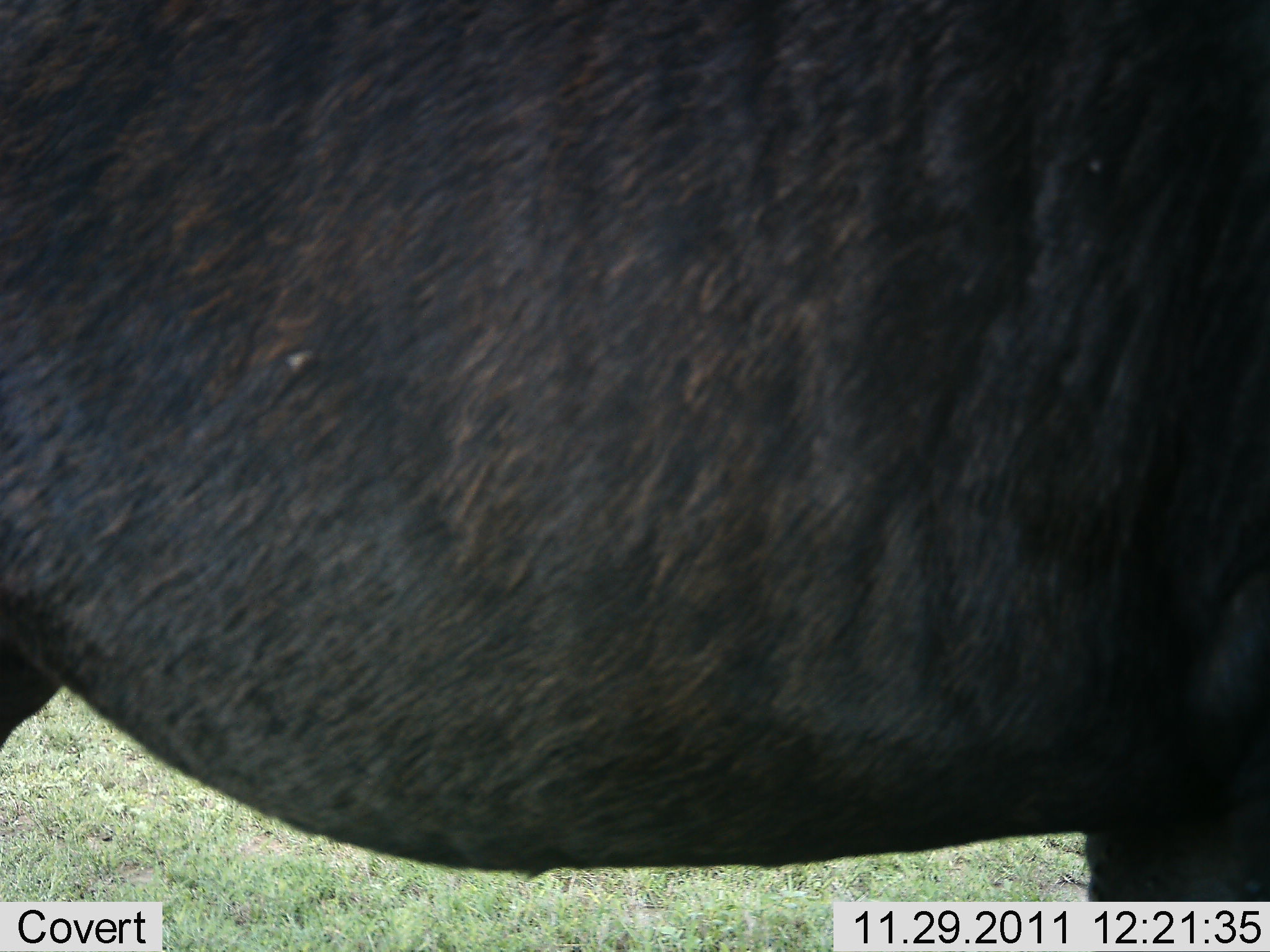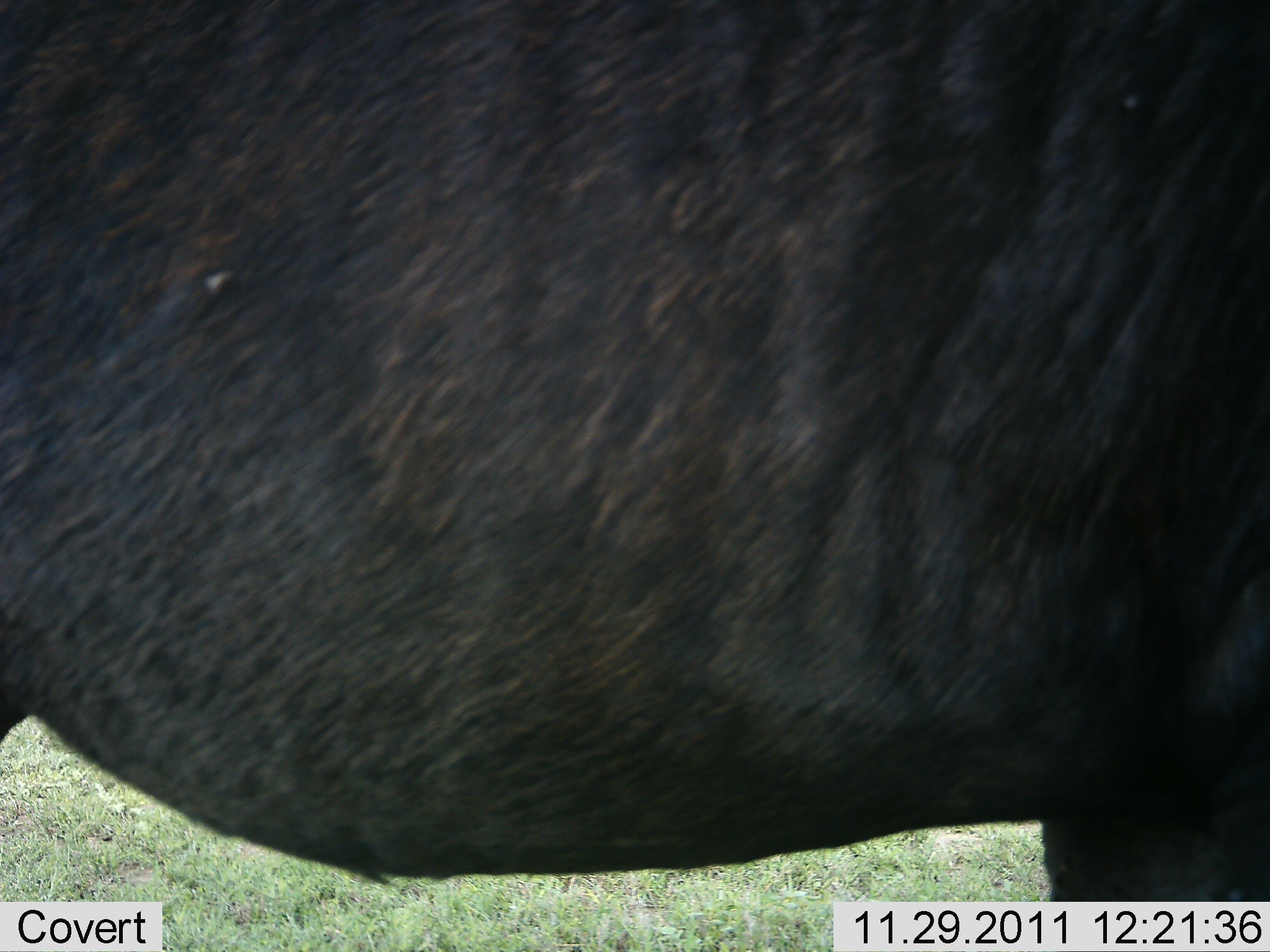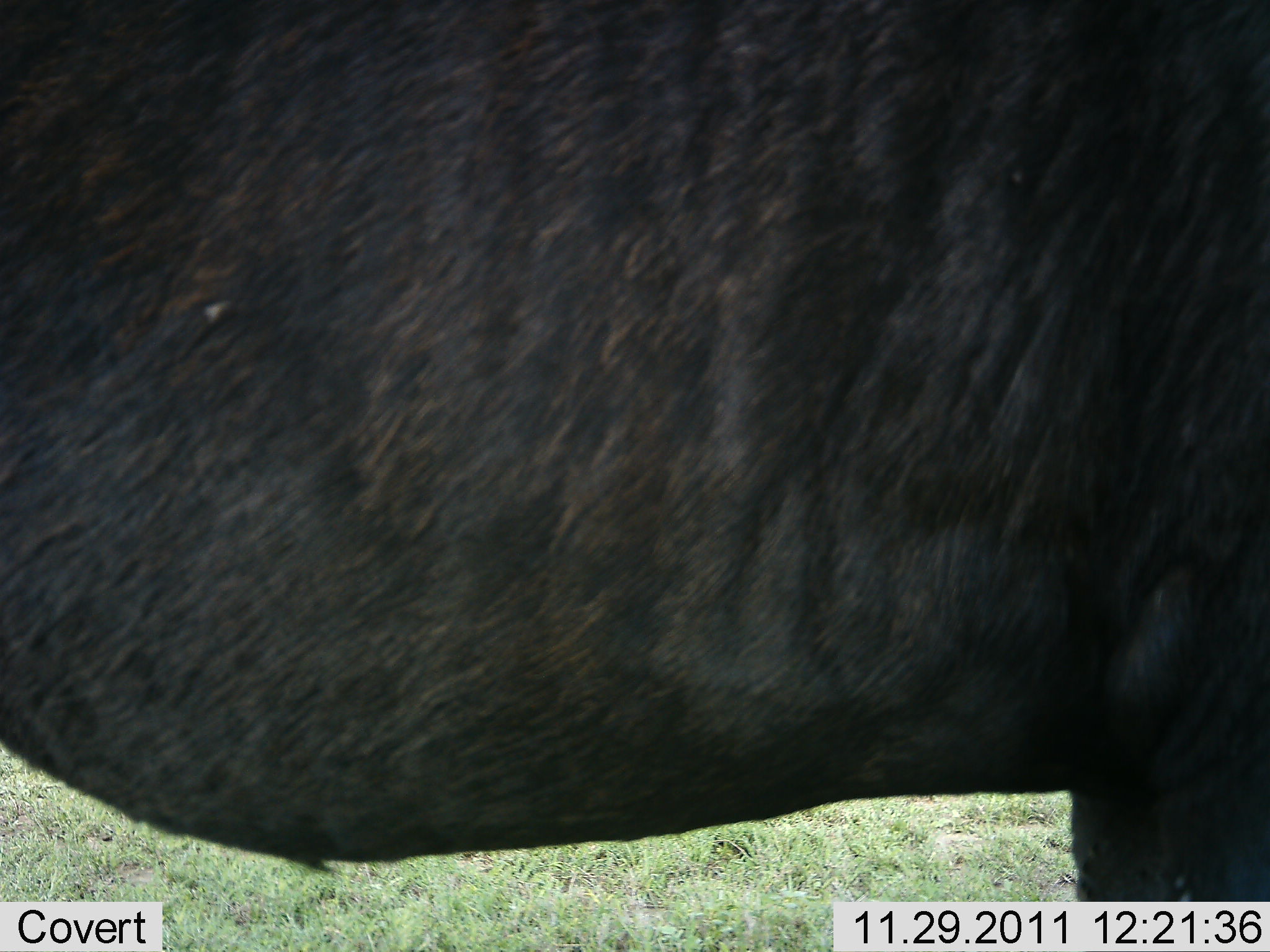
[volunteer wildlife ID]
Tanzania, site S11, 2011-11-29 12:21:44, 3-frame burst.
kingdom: Animalia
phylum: Chordata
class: Mammalia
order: Artiodactyla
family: Bovidae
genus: Connochaetes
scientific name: Connochaetes taurinus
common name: blue wildebeest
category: wildebeest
Wildebeest (blue wildebeest) (Connochaetes taurinus), count 1. Behavior (volunteer vote fractions): standing 78%, resting 0%, moving 22%, interacting 0%. Young present (vote fraction): 0%. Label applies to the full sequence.